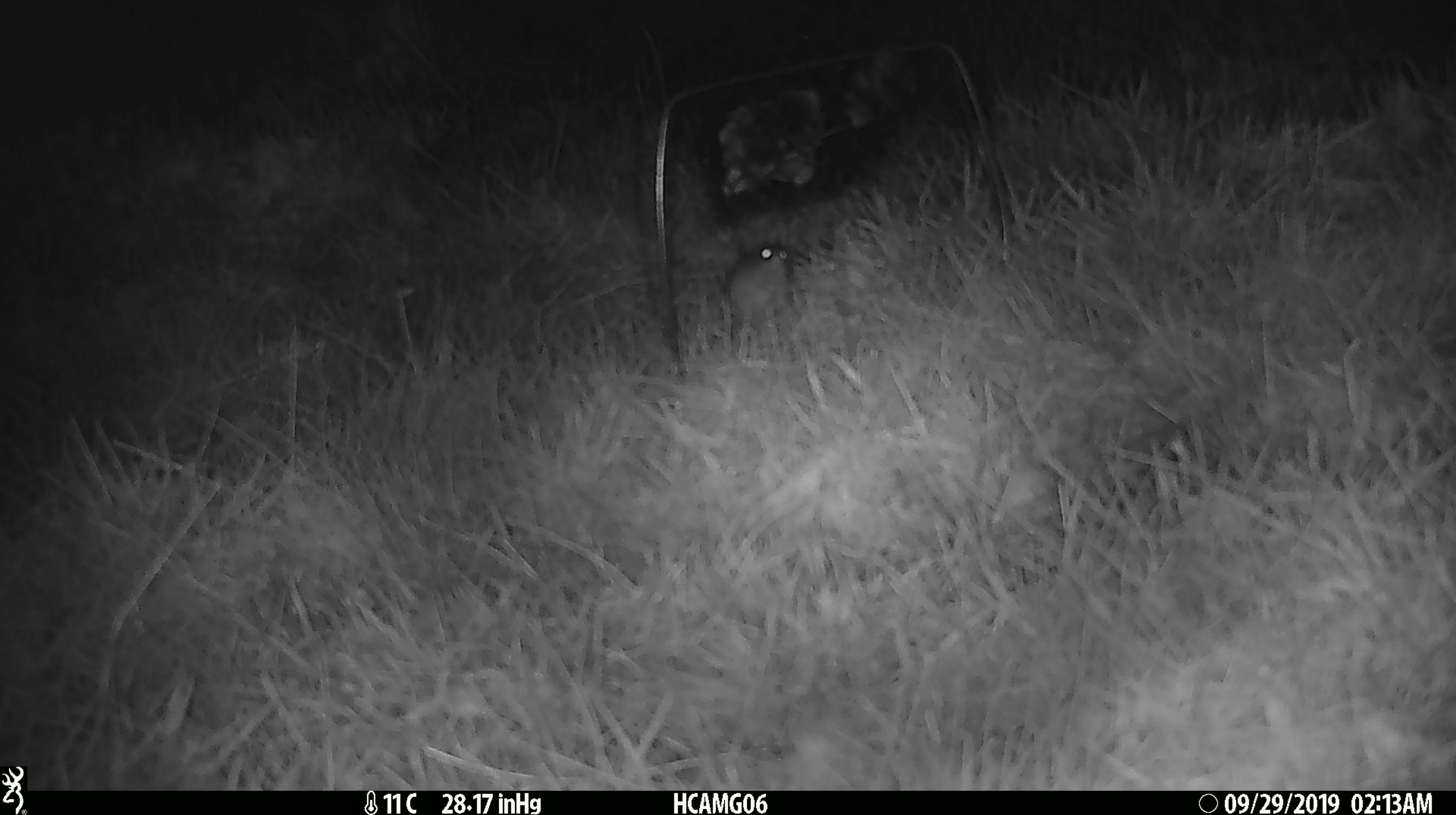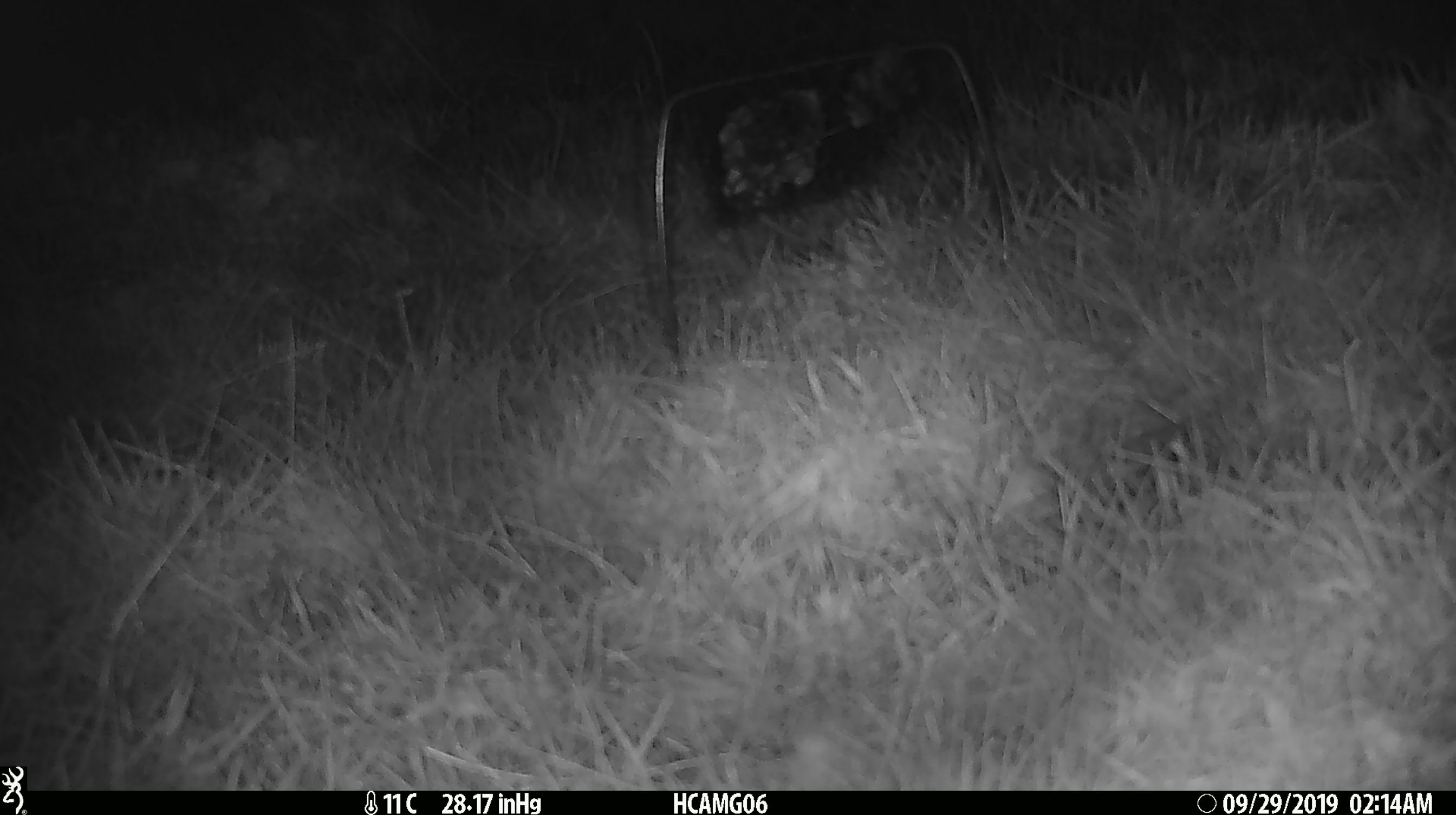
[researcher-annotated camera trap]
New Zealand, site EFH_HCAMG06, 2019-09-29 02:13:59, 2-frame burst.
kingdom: Animalia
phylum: Chordata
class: Mammalia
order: Rodentia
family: Muridae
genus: Mus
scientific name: Mus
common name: mouse